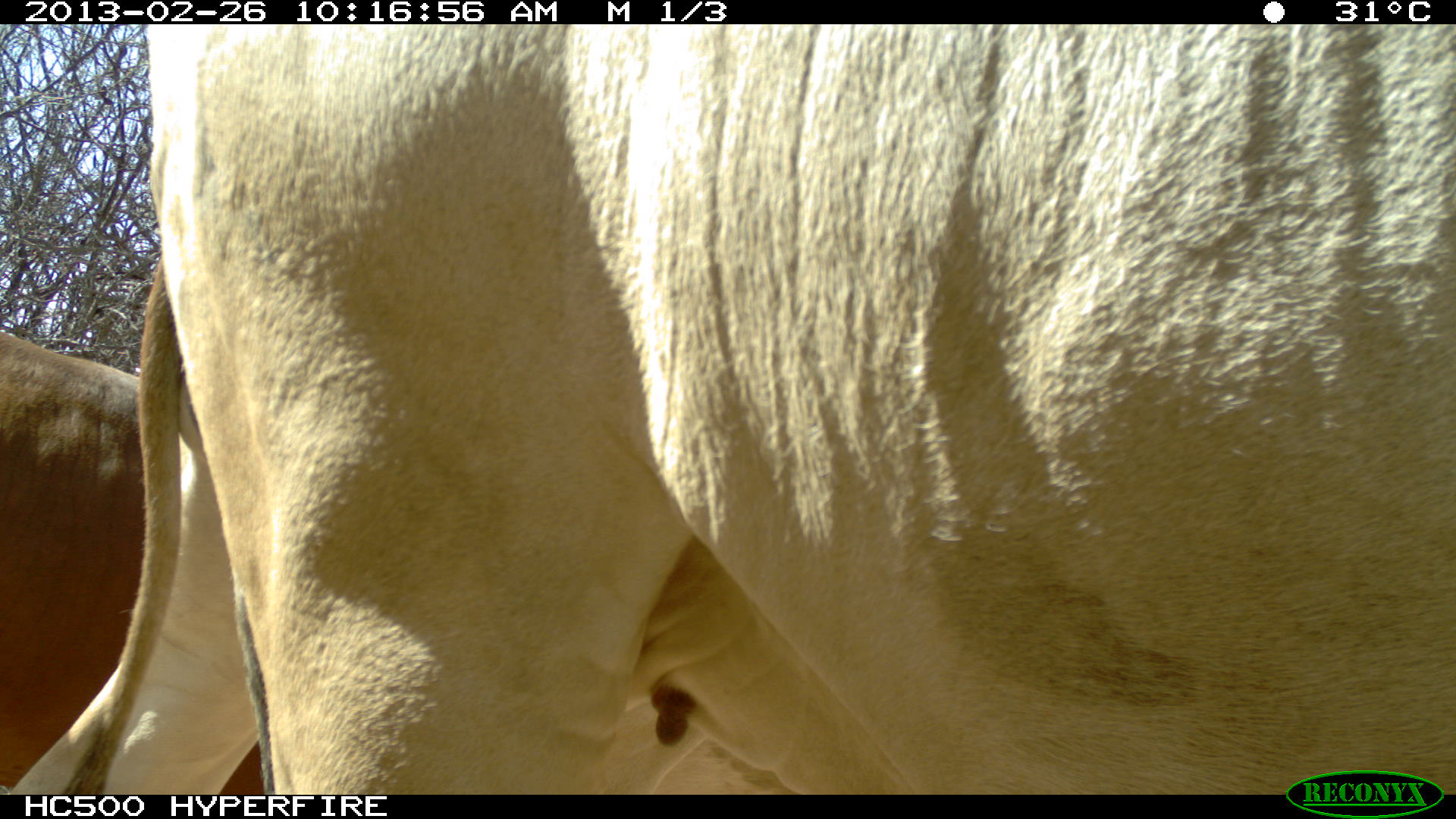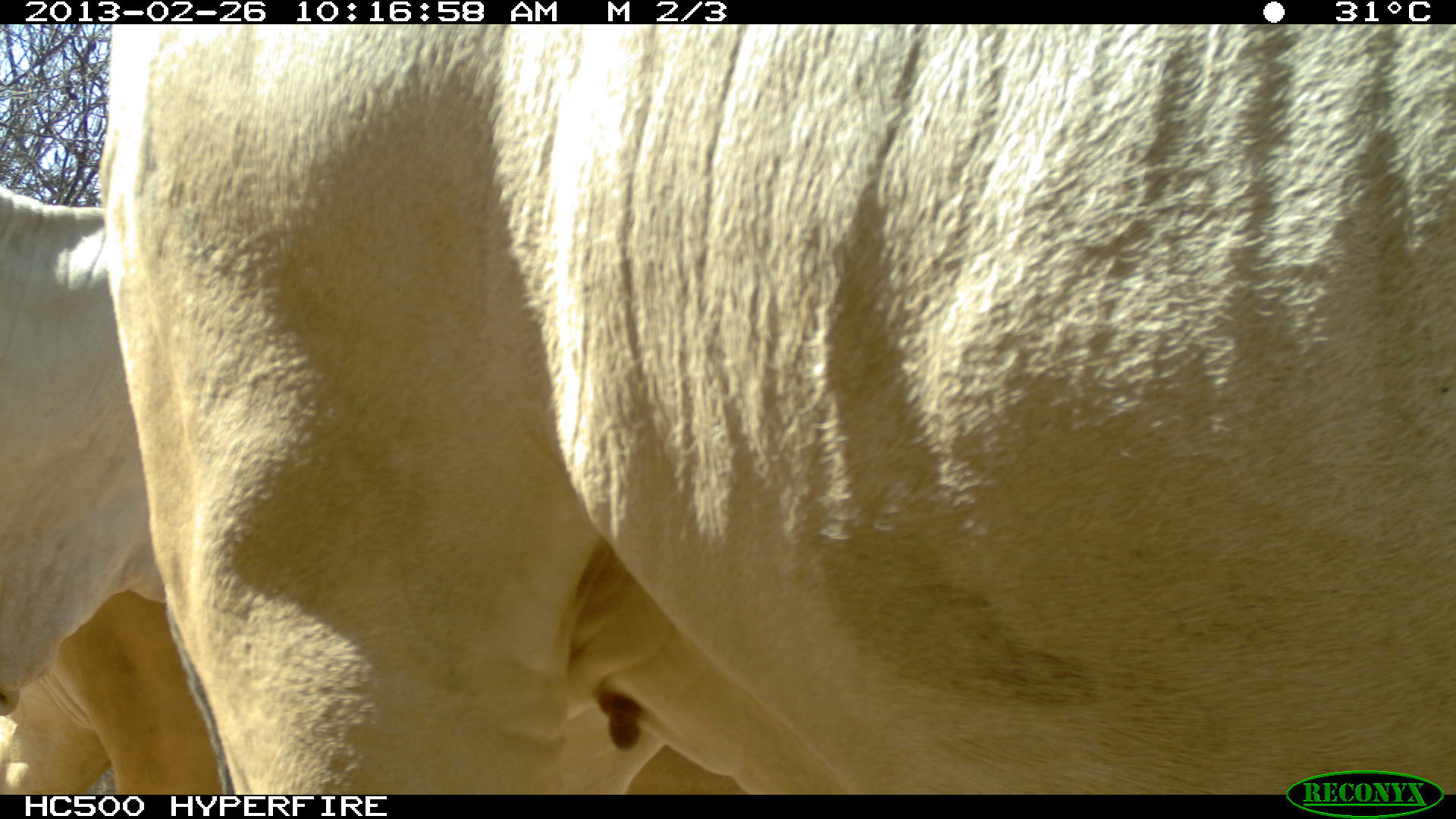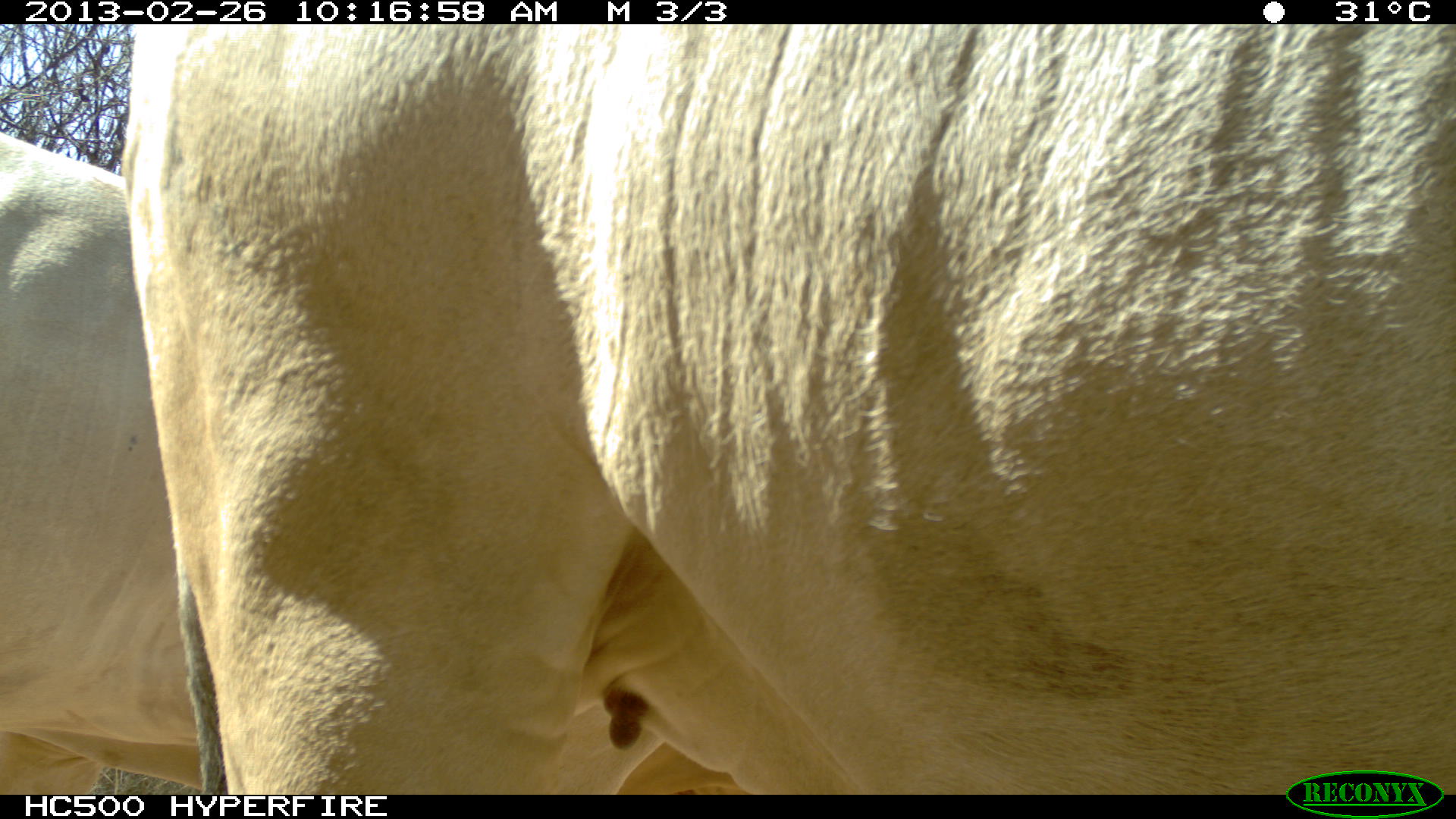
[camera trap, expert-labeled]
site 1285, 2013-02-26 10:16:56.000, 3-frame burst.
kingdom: Animalia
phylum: Chordata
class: Mammalia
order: Artiodactyla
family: Bovidae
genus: Bos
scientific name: Bos taurus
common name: domestic cattle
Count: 2.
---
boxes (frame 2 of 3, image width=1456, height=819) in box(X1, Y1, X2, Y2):
bos taurus: box(104, 27, 1456, 795); box(0, 568, 757, 799); box(0, 191, 227, 725)